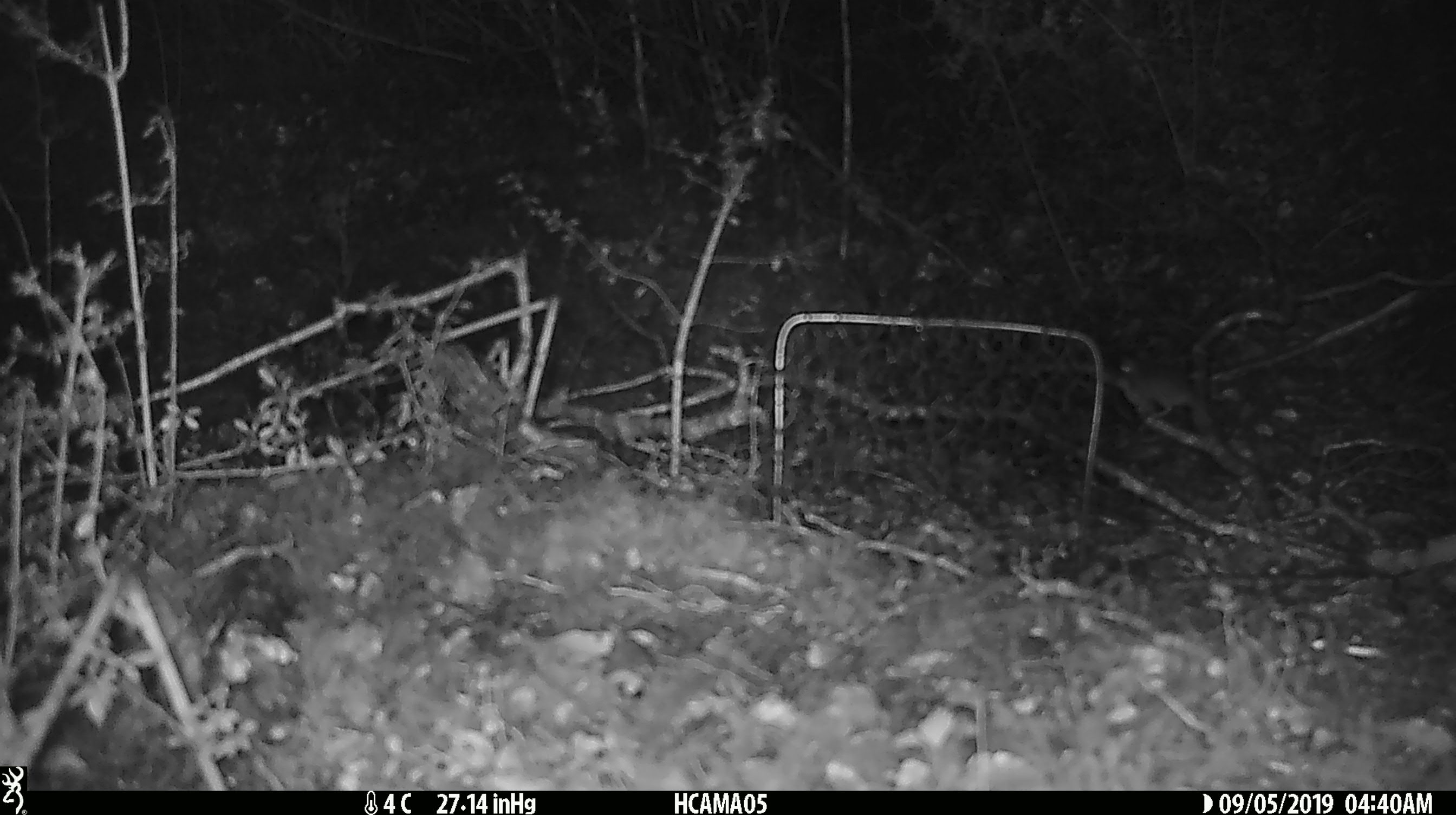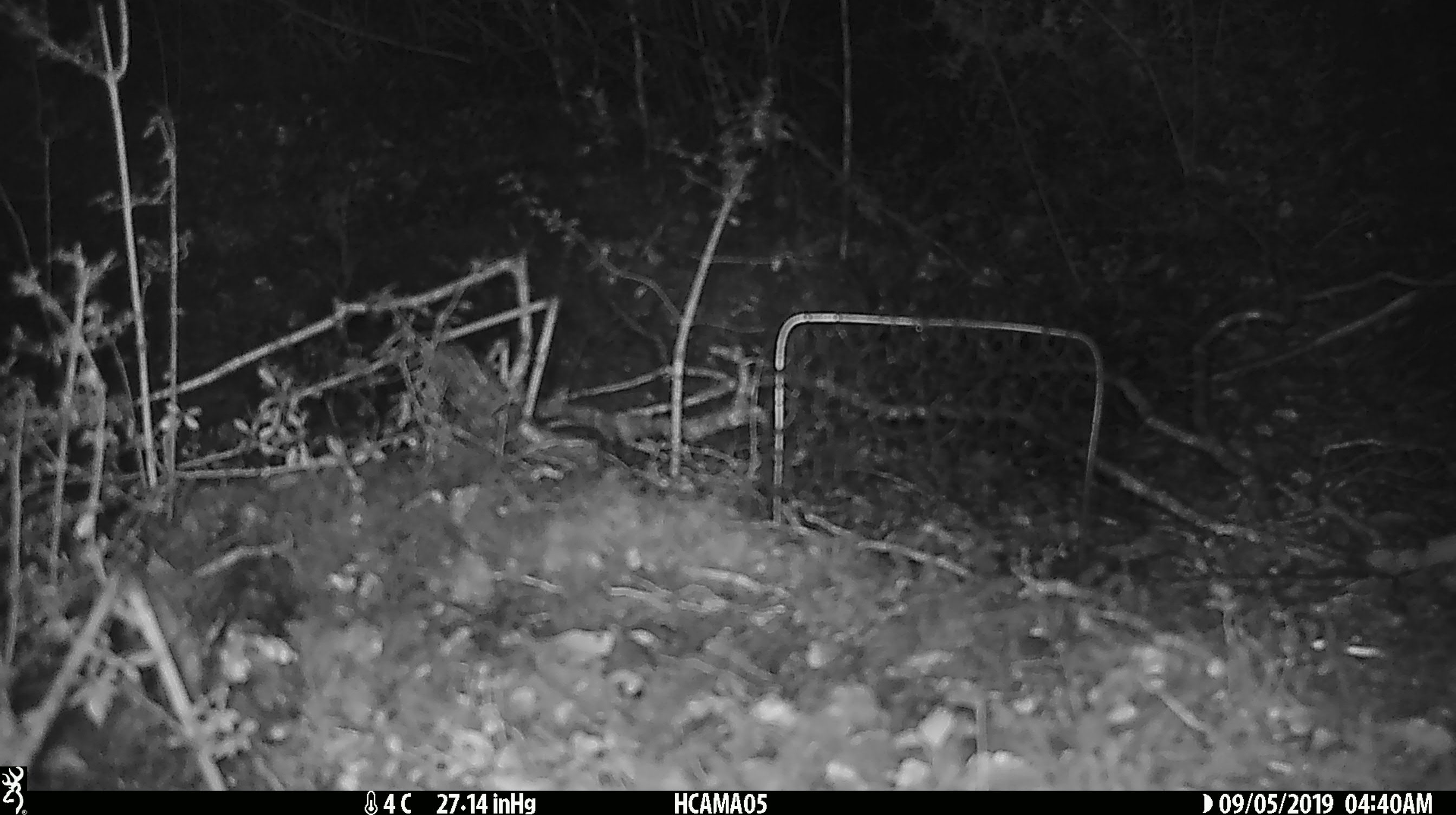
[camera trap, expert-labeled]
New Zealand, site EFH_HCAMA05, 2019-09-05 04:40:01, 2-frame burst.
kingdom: Animalia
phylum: Chordata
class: Mammalia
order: Rodentia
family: Muridae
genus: Mus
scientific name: Mus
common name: mouse